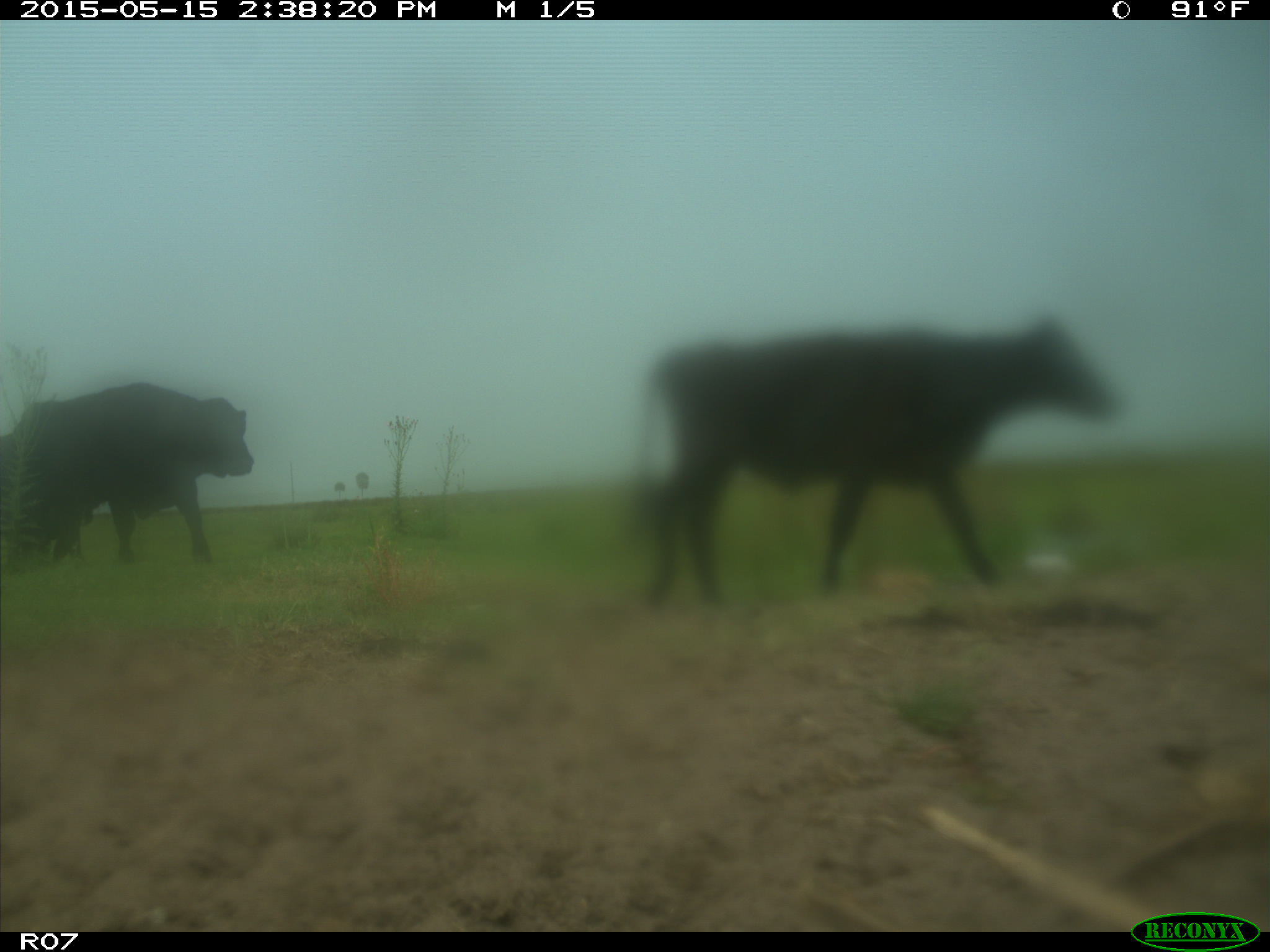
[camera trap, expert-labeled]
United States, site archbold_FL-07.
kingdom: Animalia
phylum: Chordata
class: Mammalia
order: Artiodactyla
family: Bovidae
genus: Bos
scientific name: Bos taurus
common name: domestic cow